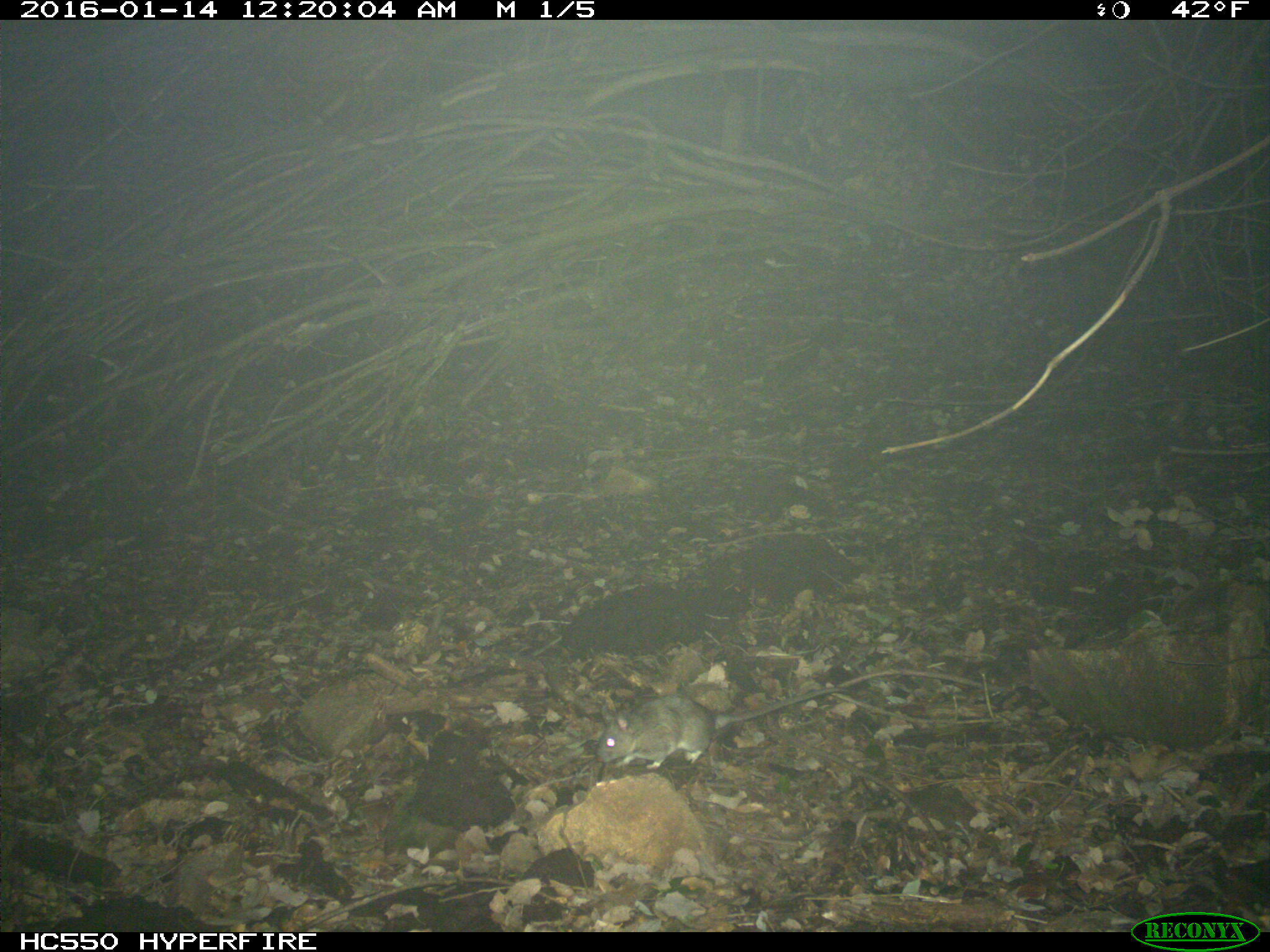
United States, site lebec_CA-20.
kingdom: Animalia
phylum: Chordata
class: Mammalia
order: Rodentia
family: Cricetidae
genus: Neotoma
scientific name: Neotoma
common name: pack rat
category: unidentified pack rat